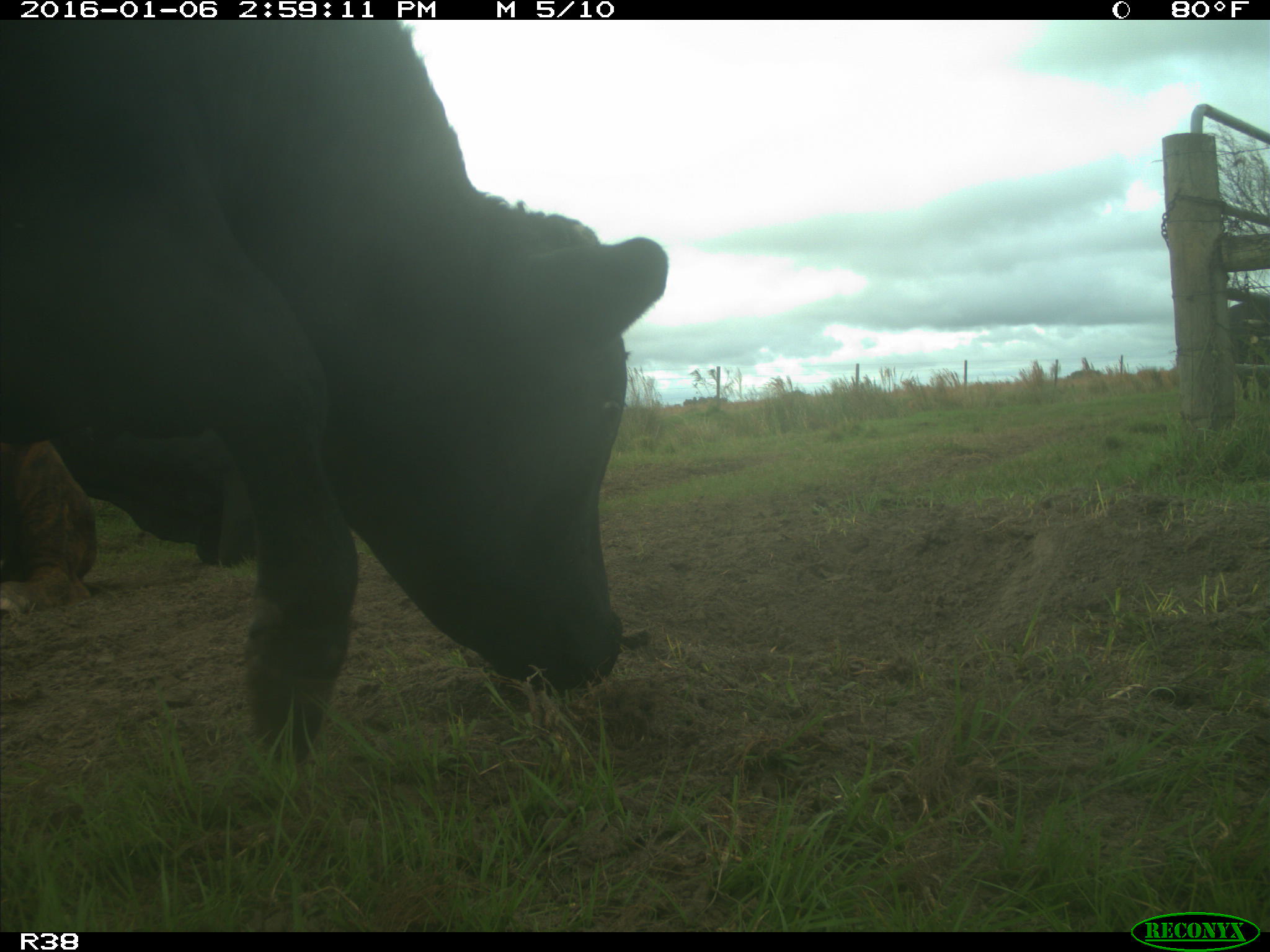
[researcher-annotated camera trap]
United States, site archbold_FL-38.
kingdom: Animalia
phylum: Chordata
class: Mammalia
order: Artiodactyla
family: Bovidae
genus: Bos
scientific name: Bos taurus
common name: domestic cow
Bos taurus (domestic cow).